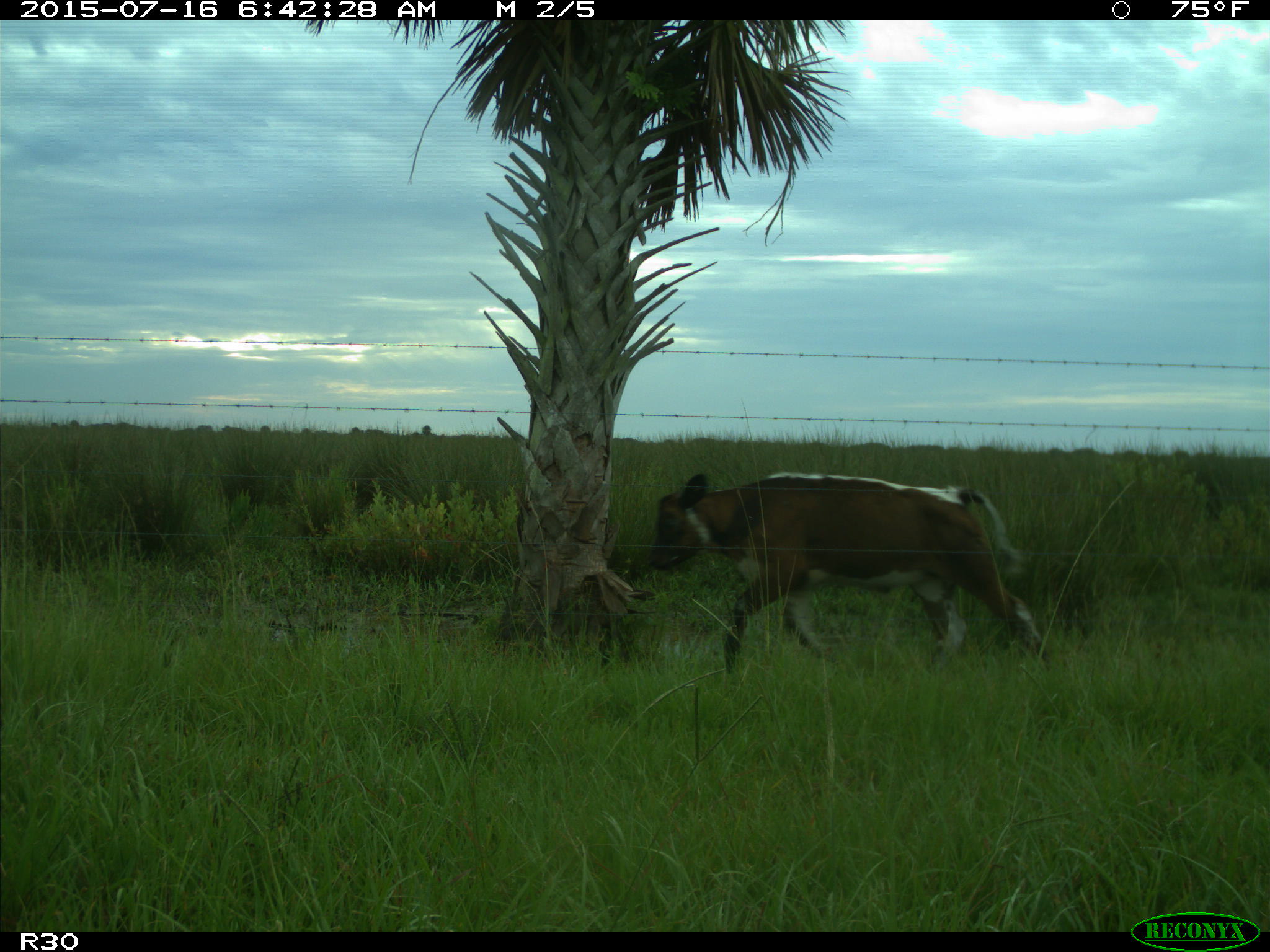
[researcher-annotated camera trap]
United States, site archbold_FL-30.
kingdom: Animalia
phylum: Chordata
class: Mammalia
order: Artiodactyla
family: Bovidae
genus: Bos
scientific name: Bos taurus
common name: domestic cow